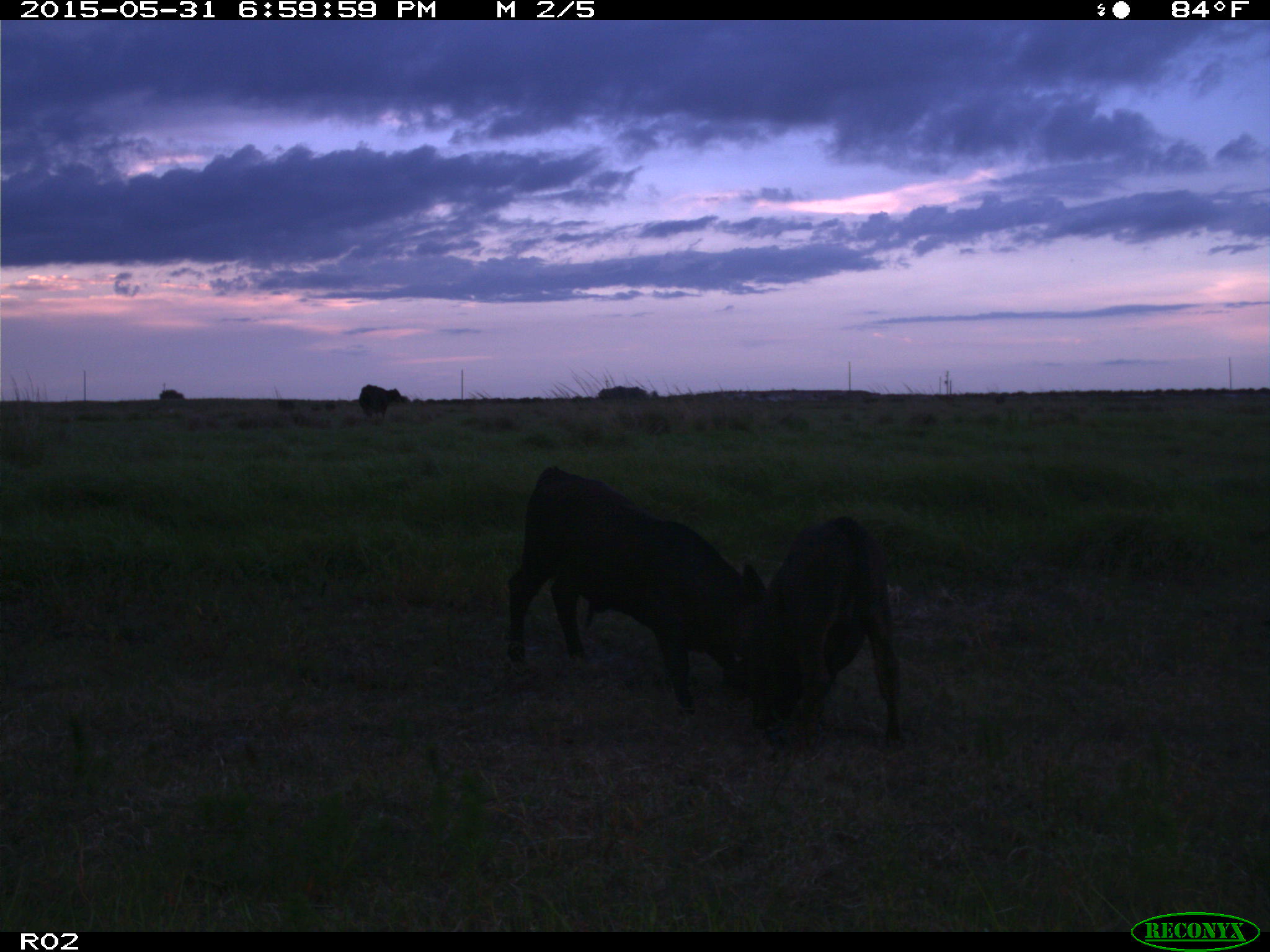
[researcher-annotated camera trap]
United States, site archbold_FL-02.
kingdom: Animalia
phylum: Chordata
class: Mammalia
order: Artiodactyla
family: Bovidae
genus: Bos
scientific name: Bos taurus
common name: domestic cow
Bos taurus (domestic cow).